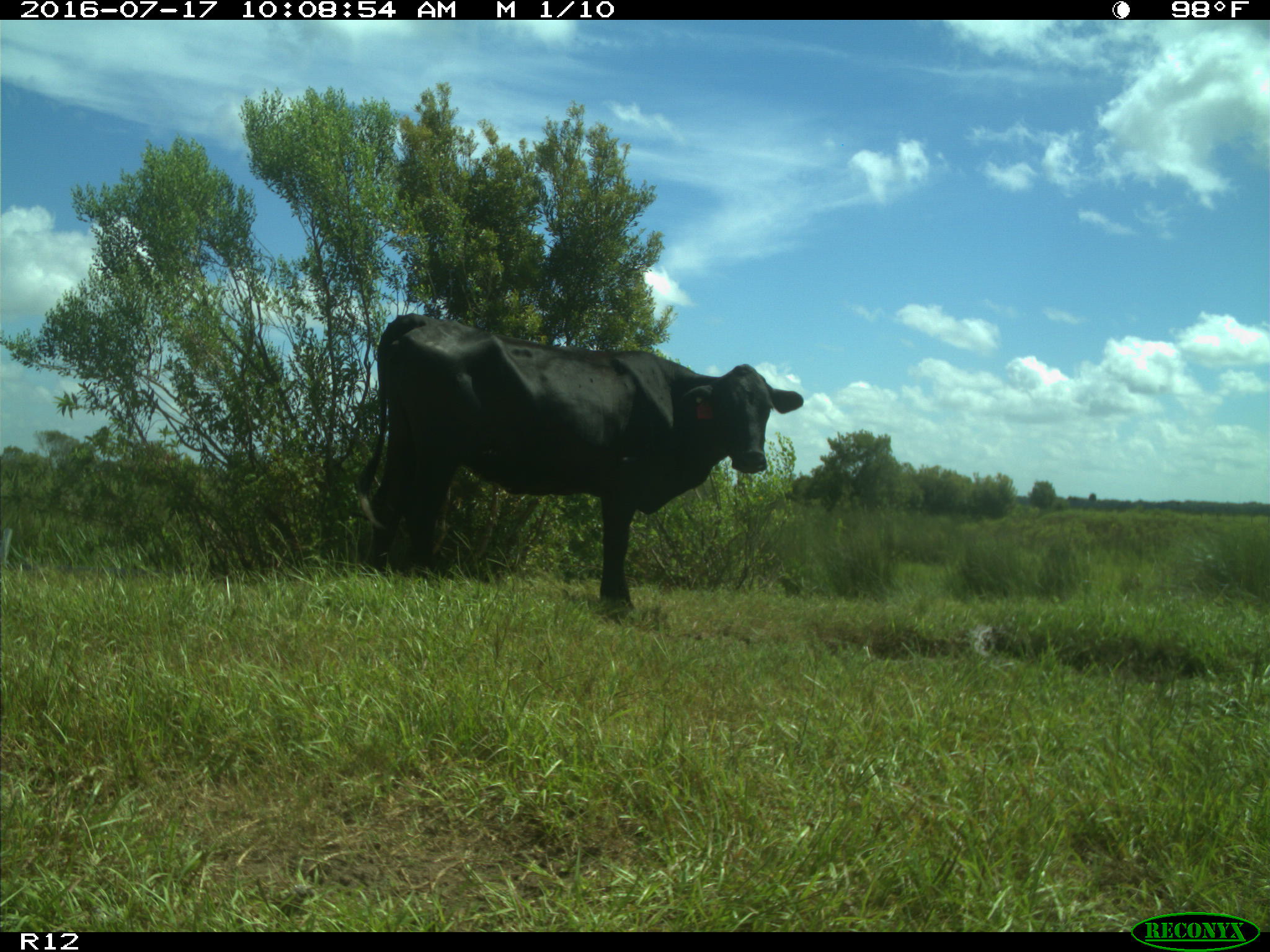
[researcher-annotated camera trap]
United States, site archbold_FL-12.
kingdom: Animalia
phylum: Chordata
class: Mammalia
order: Artiodactyla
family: Bovidae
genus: Bos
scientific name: Bos taurus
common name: domestic cow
Bos taurus (domestic cow).